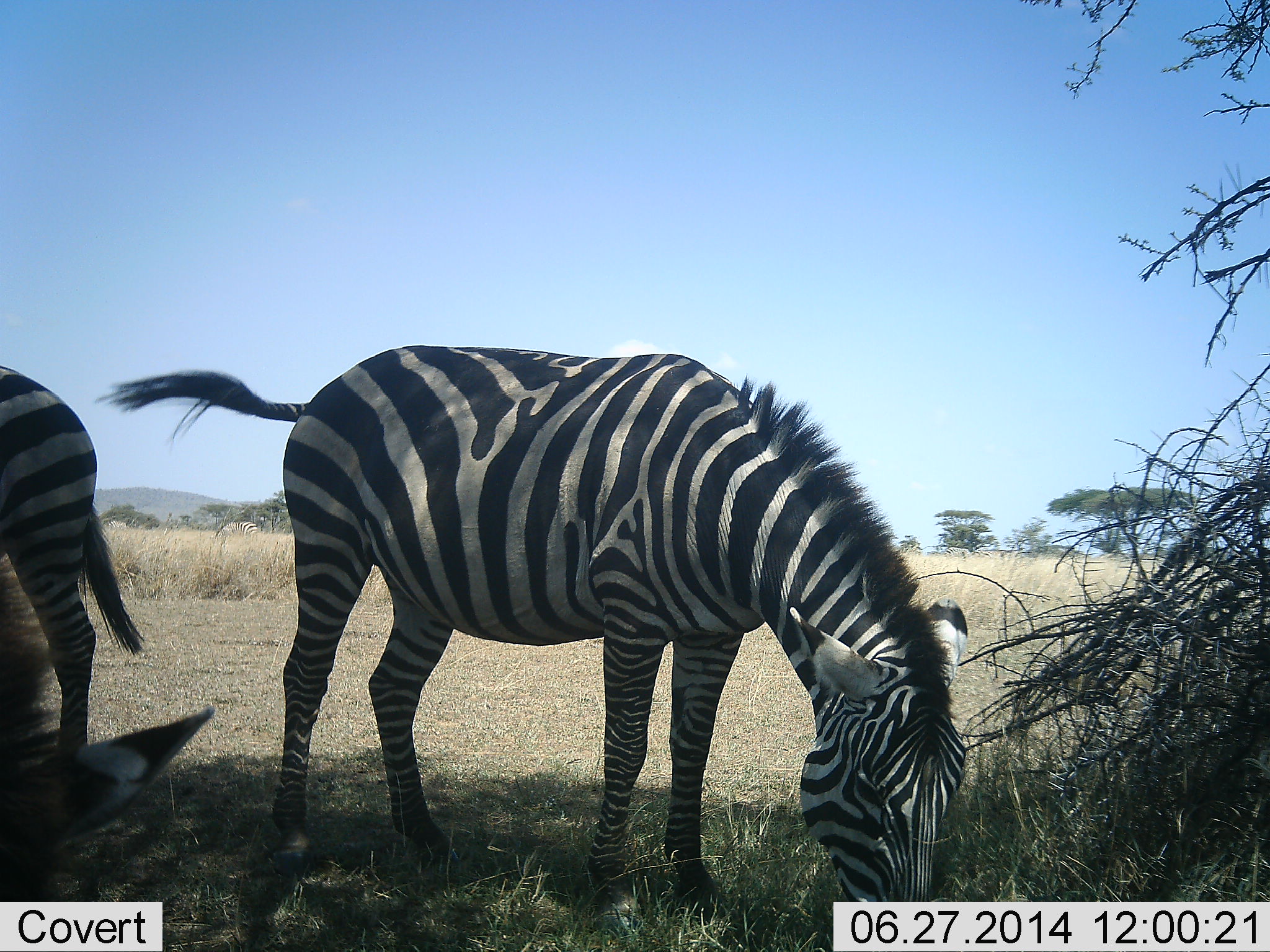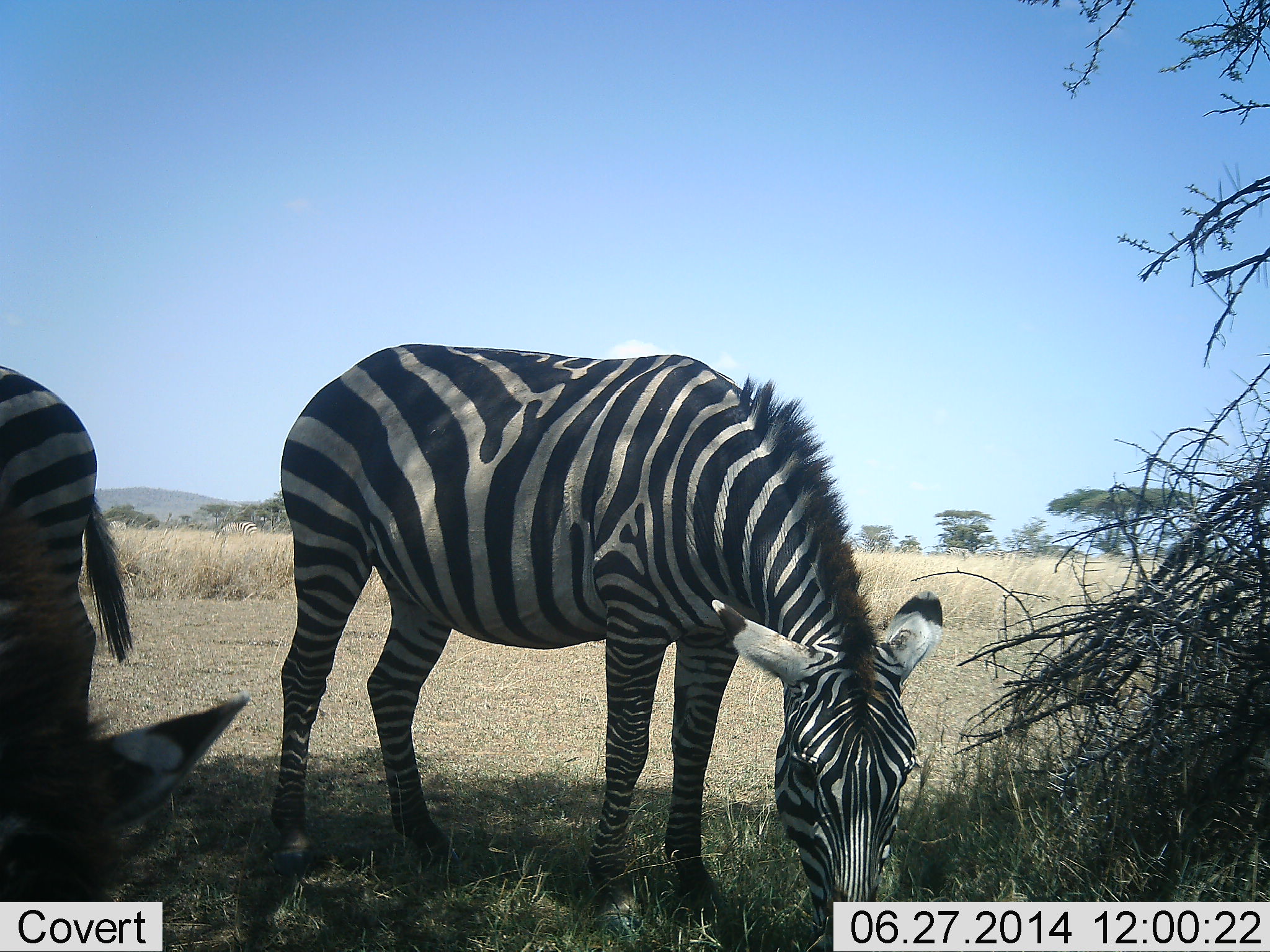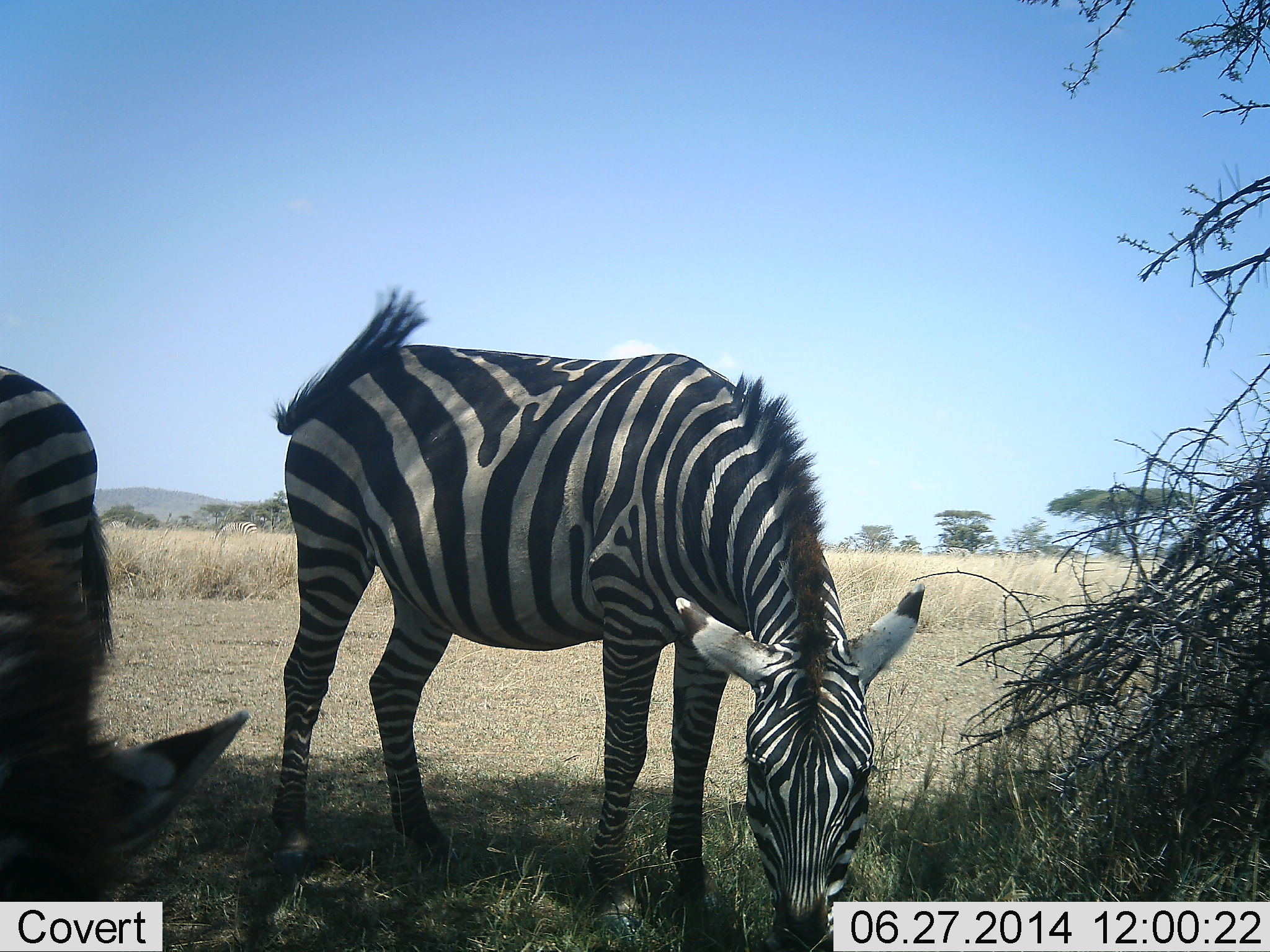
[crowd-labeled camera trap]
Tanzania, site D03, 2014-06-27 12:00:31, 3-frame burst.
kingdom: Animalia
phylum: Chordata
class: Mammalia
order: Perissodactyla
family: Equidae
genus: Equus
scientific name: Equus quagga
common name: plains zebra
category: zebra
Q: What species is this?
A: Zebra (plains zebra) (Equus quagga).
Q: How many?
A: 2.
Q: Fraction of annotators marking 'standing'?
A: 30%.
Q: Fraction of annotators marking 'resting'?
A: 0%.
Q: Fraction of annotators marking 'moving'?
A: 0%.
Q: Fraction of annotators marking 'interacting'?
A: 0%.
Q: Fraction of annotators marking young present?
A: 0%.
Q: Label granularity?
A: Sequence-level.